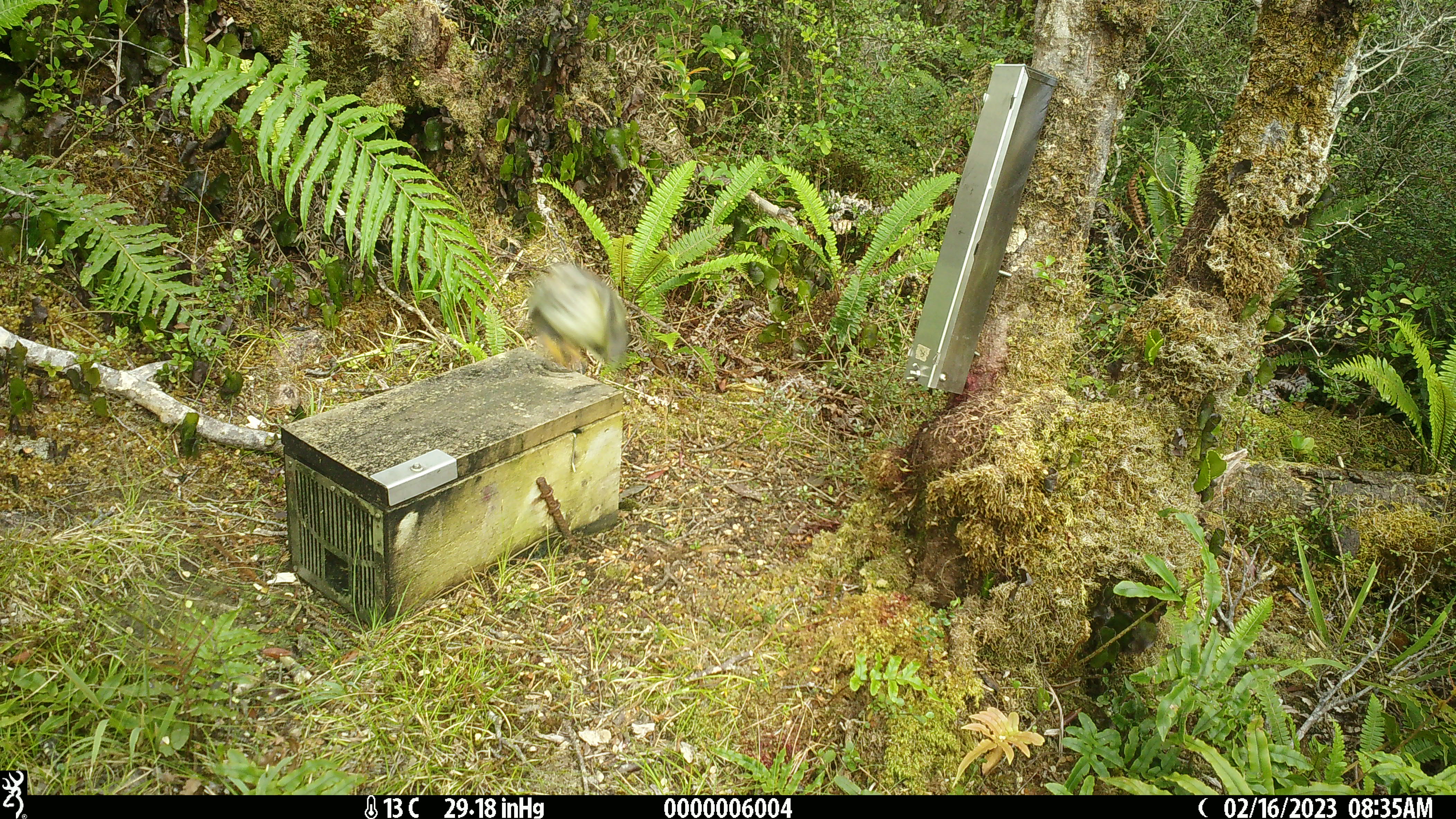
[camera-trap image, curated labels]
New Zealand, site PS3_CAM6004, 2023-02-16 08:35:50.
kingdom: Animalia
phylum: Chordata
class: Aves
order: Passeriformes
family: Acanthisittidae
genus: Acanthisitta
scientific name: Acanthisitta chloris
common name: rifleman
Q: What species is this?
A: Rifleman (Acanthisitta chloris).